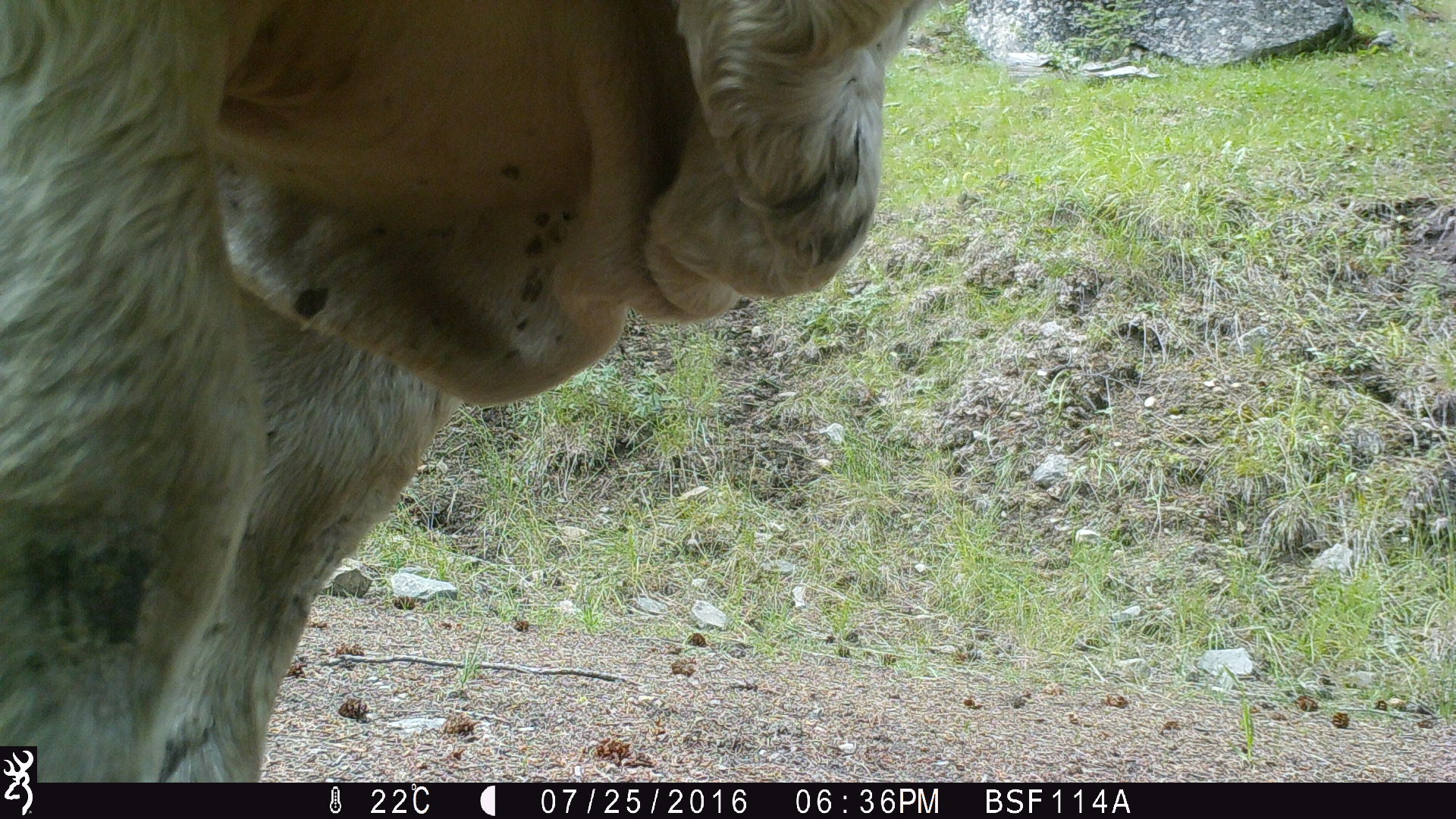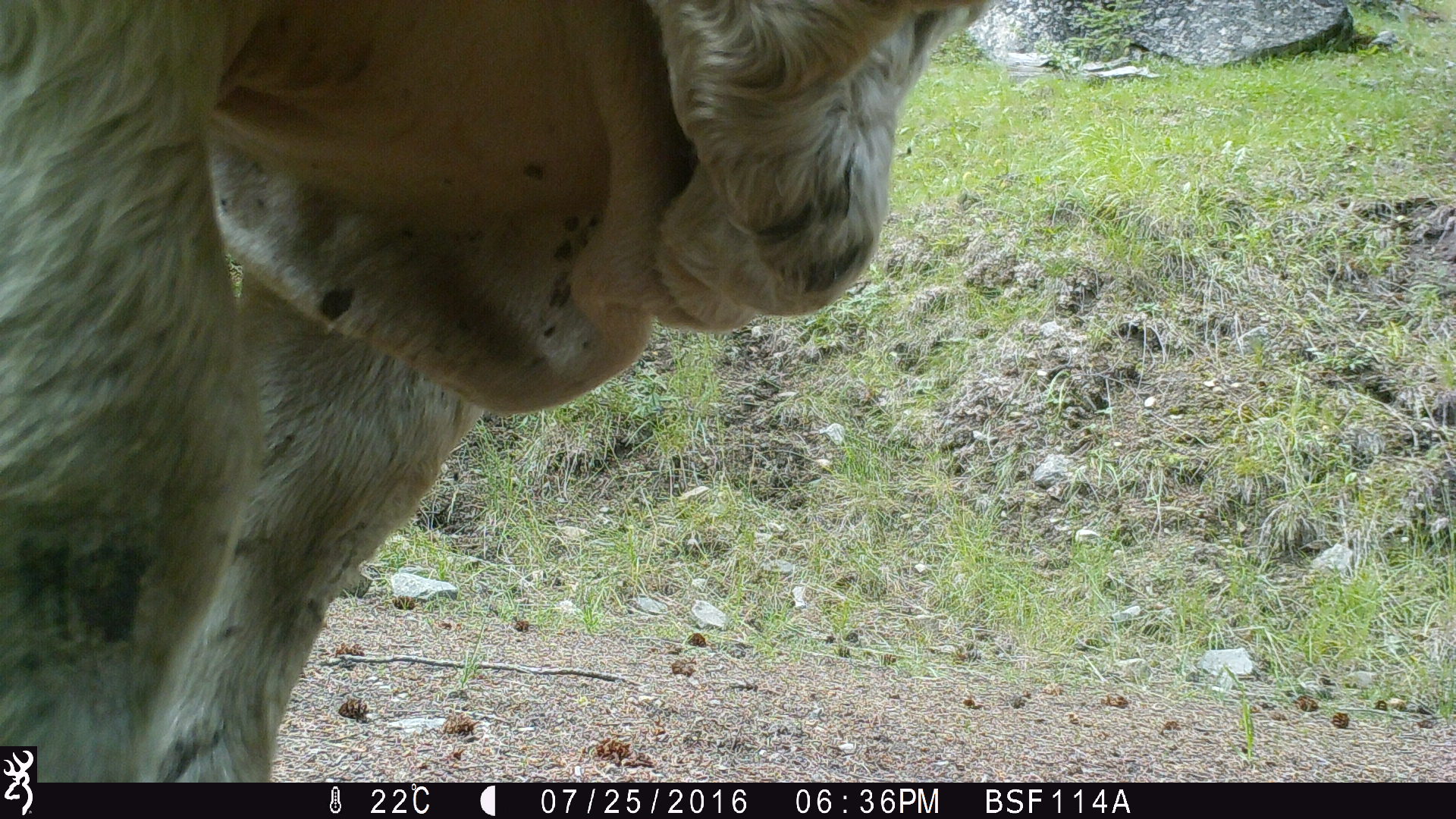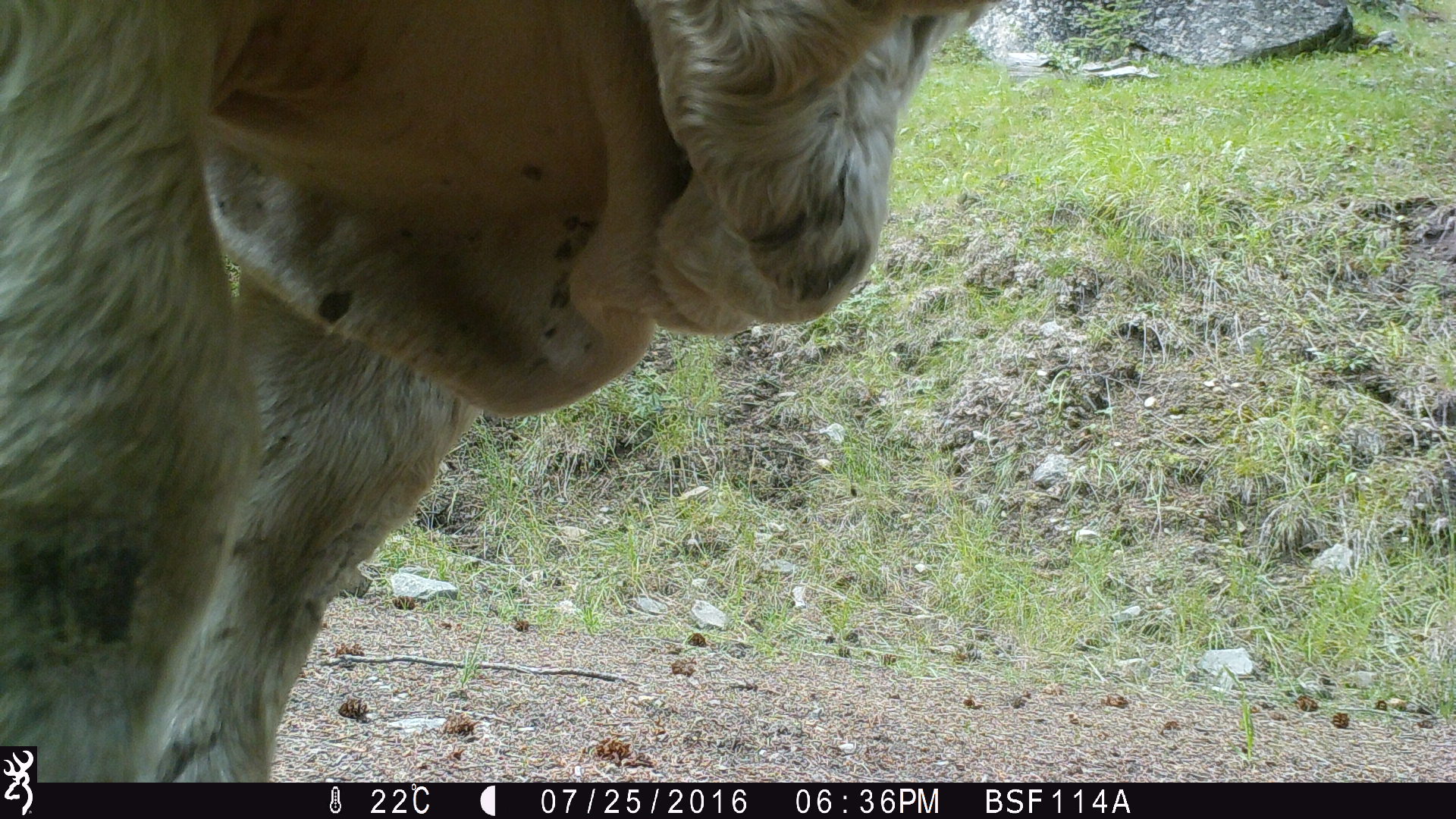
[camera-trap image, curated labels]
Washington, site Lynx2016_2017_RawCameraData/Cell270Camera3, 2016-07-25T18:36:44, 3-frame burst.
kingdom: Animalia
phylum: Chordata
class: Mammalia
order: Artiodactyla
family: Bovidae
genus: Bos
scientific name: Bos taurus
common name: domestic cattle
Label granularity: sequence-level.